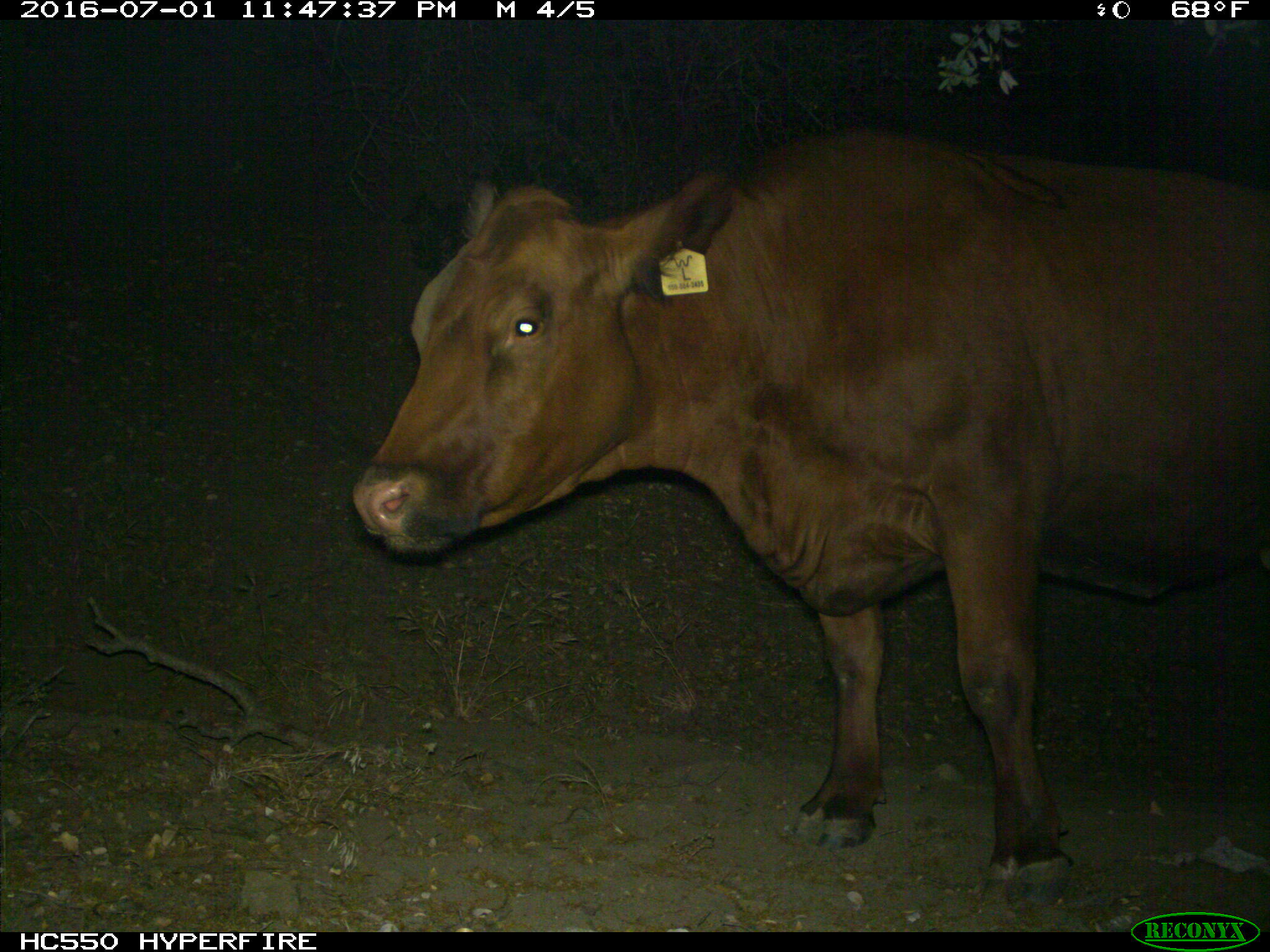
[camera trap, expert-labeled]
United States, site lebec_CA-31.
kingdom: Animalia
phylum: Chordata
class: Mammalia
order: Artiodactyla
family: Bovidae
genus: Bos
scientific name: Bos taurus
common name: domestic cow